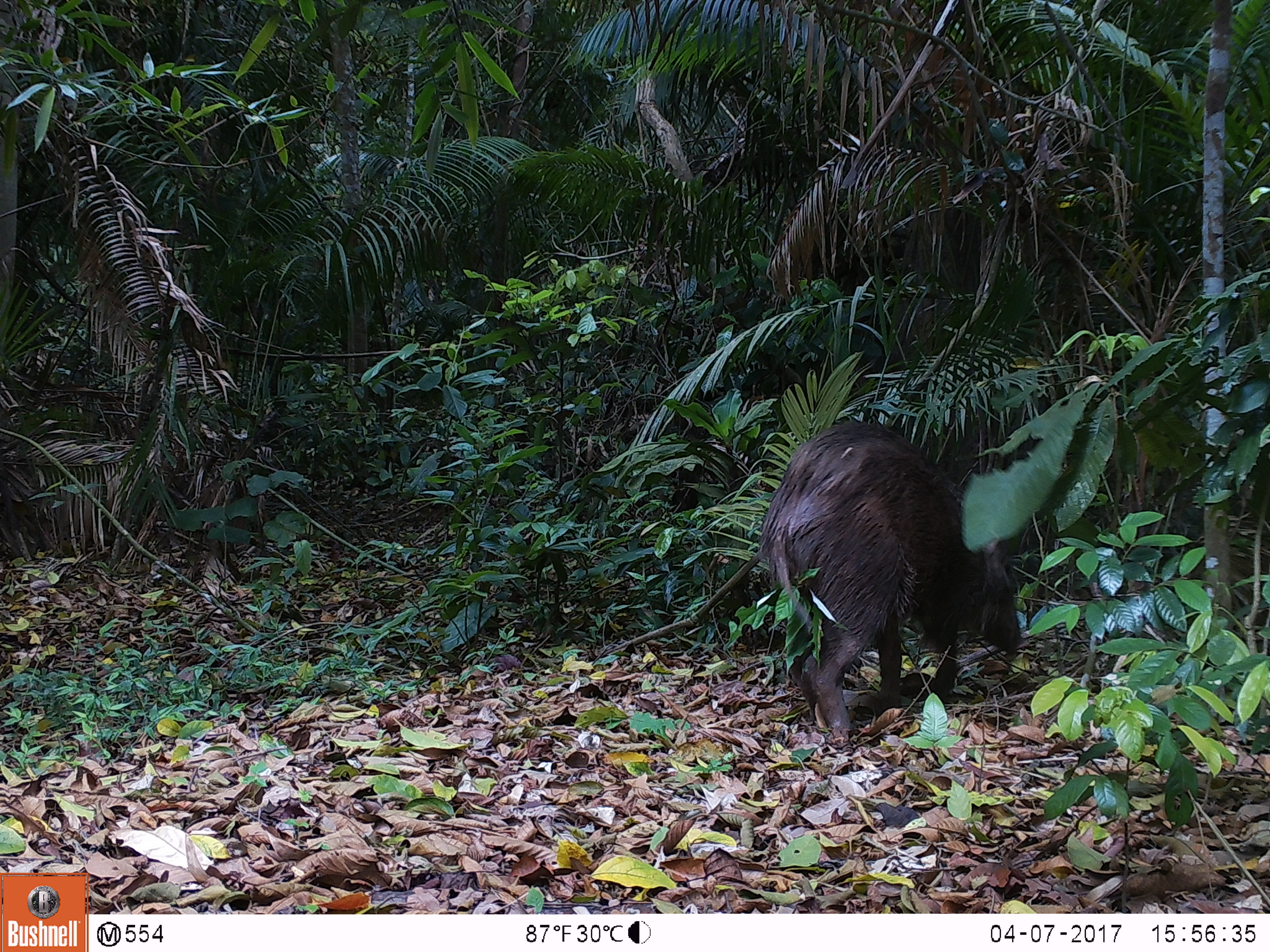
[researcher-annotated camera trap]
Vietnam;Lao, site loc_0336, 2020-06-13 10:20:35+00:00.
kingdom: Animalia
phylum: Chordata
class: Mammalia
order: Artiodactyla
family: Suidae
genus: Sus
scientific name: Sus scrofa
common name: eurasian wild pig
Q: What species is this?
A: Eurasian wild pig (Sus scrofa).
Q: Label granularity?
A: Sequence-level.